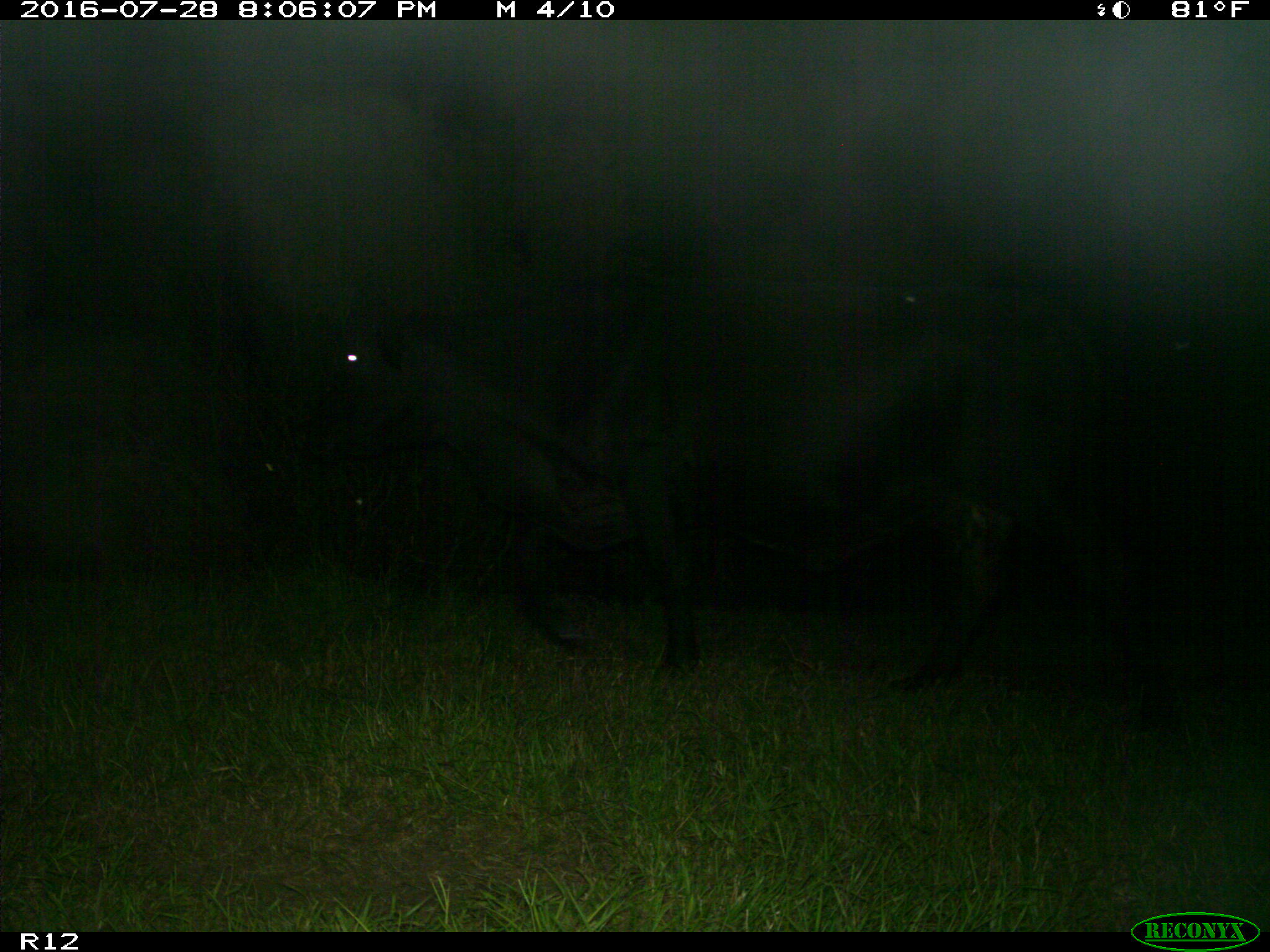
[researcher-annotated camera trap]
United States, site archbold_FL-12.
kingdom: Animalia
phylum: Chordata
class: Mammalia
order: Artiodactyla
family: Bovidae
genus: Bos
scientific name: Bos taurus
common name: domestic cow